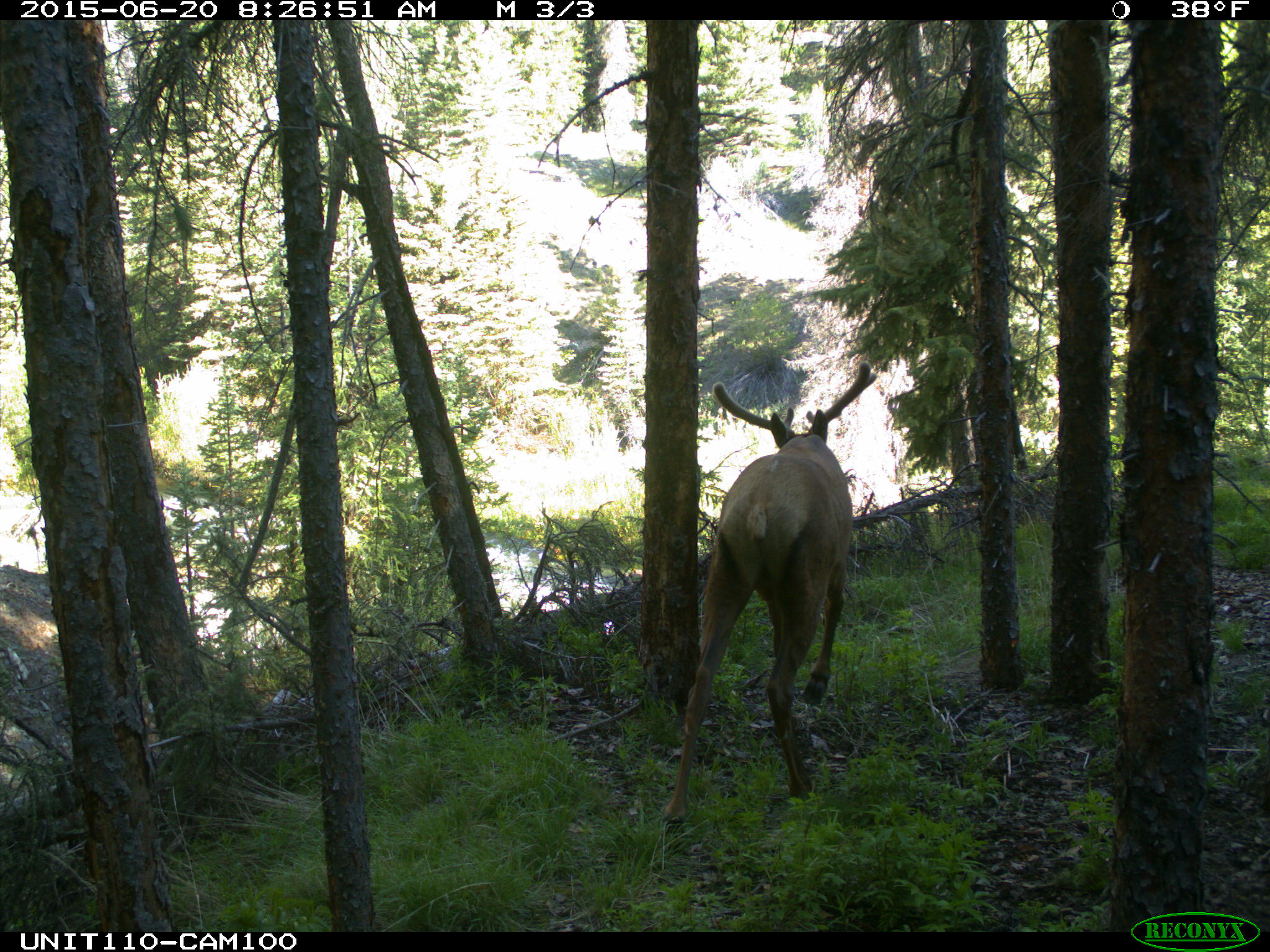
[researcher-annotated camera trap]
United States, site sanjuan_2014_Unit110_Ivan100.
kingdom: Animalia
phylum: Chordata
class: Mammalia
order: Artiodactyla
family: Cervidae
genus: Cervus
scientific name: Cervus elaphus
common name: red deer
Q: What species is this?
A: Cervus elaphus (red deer).